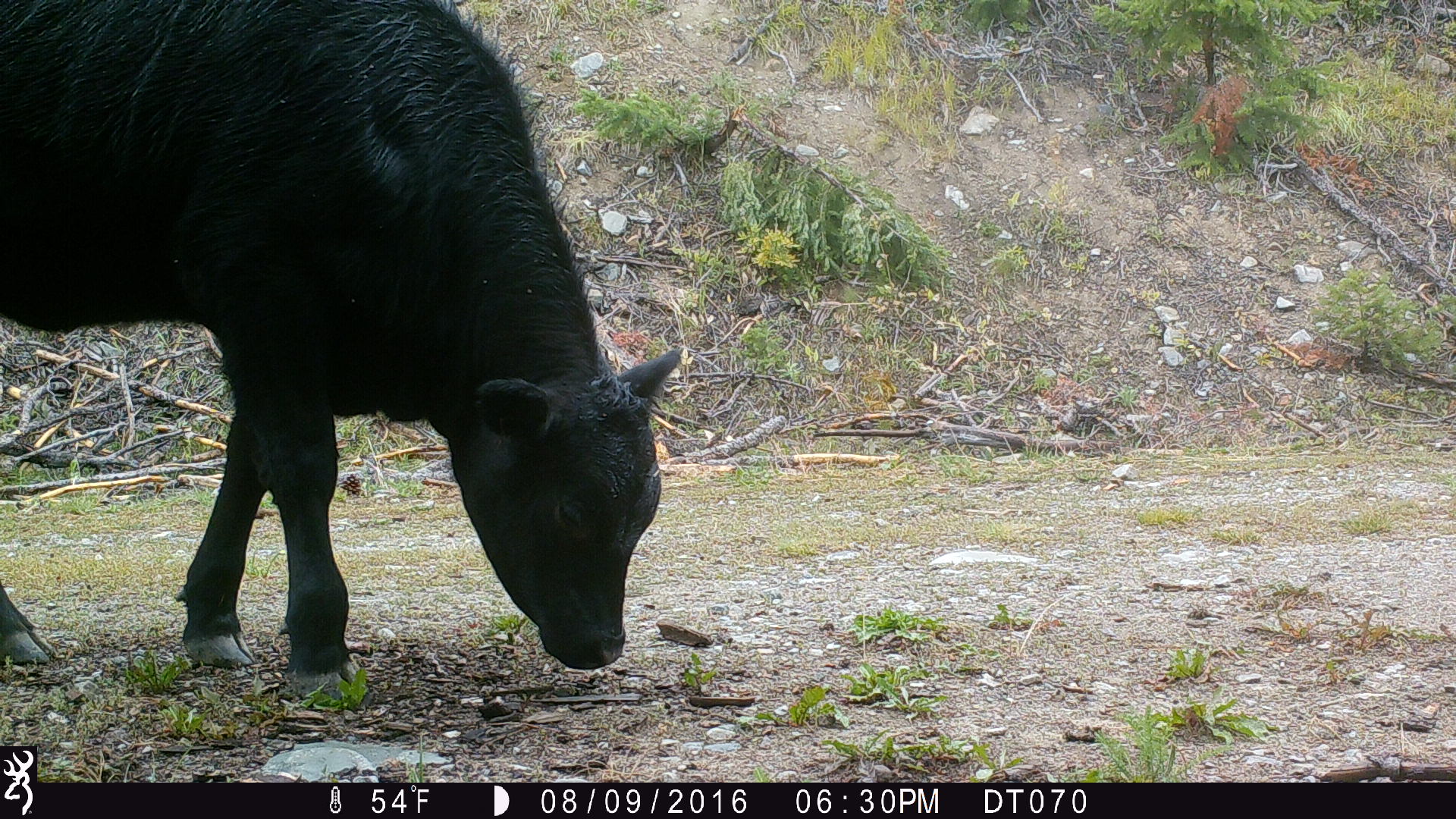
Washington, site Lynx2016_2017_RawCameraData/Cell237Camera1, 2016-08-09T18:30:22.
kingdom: Animalia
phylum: Chordata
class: Mammalia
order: Artiodactyla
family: Bovidae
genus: Bos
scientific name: Bos taurus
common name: domestic cattle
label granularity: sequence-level